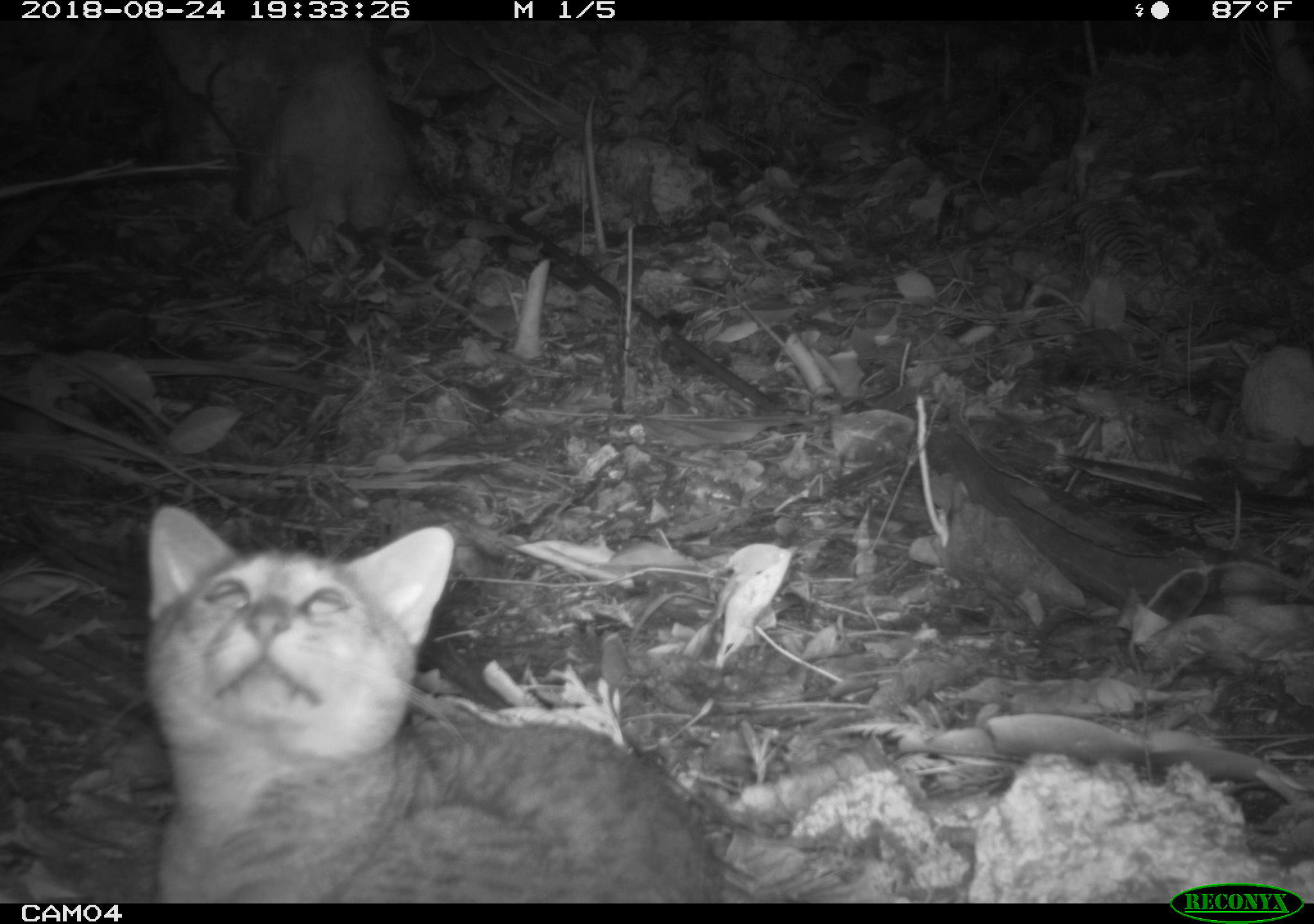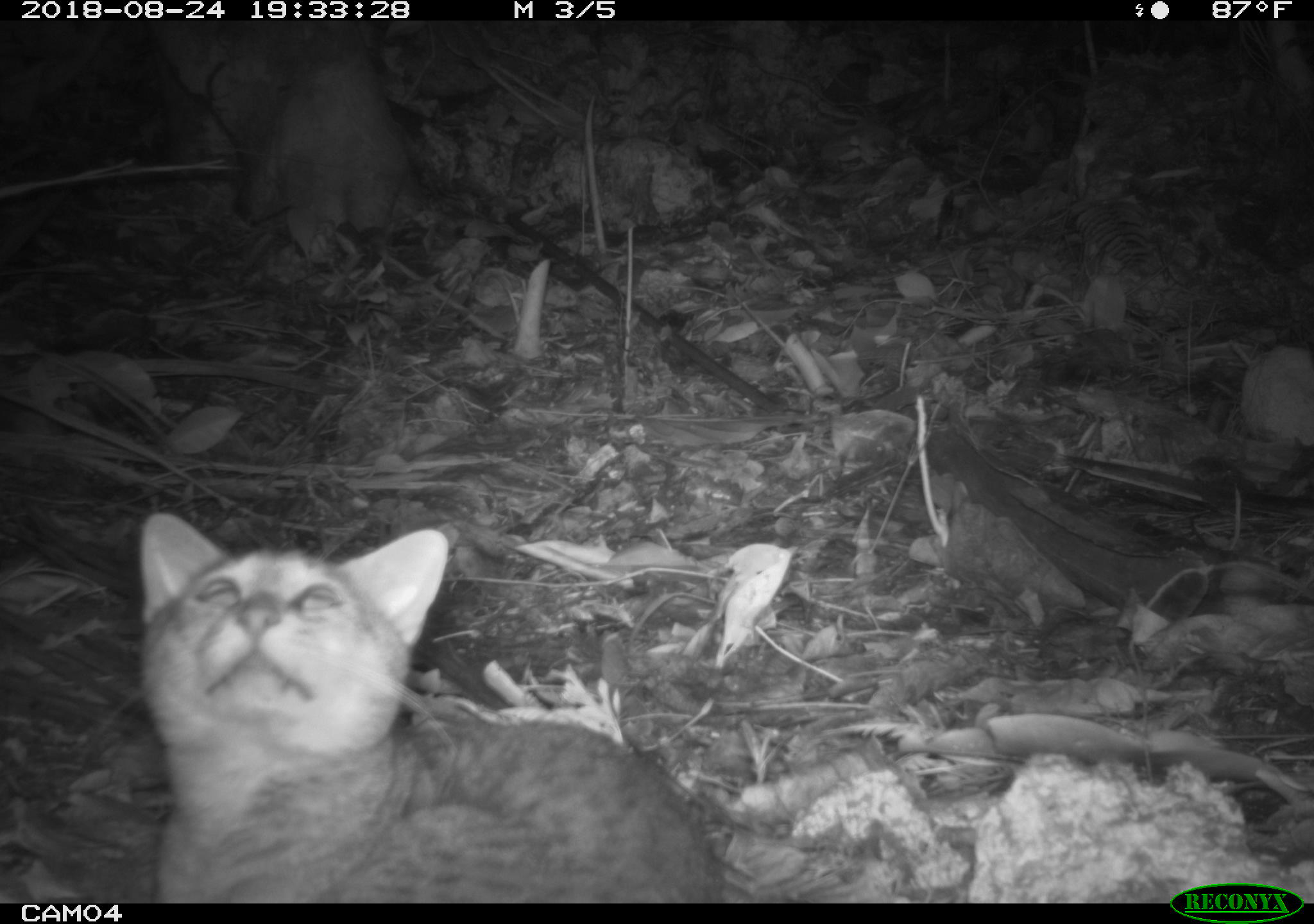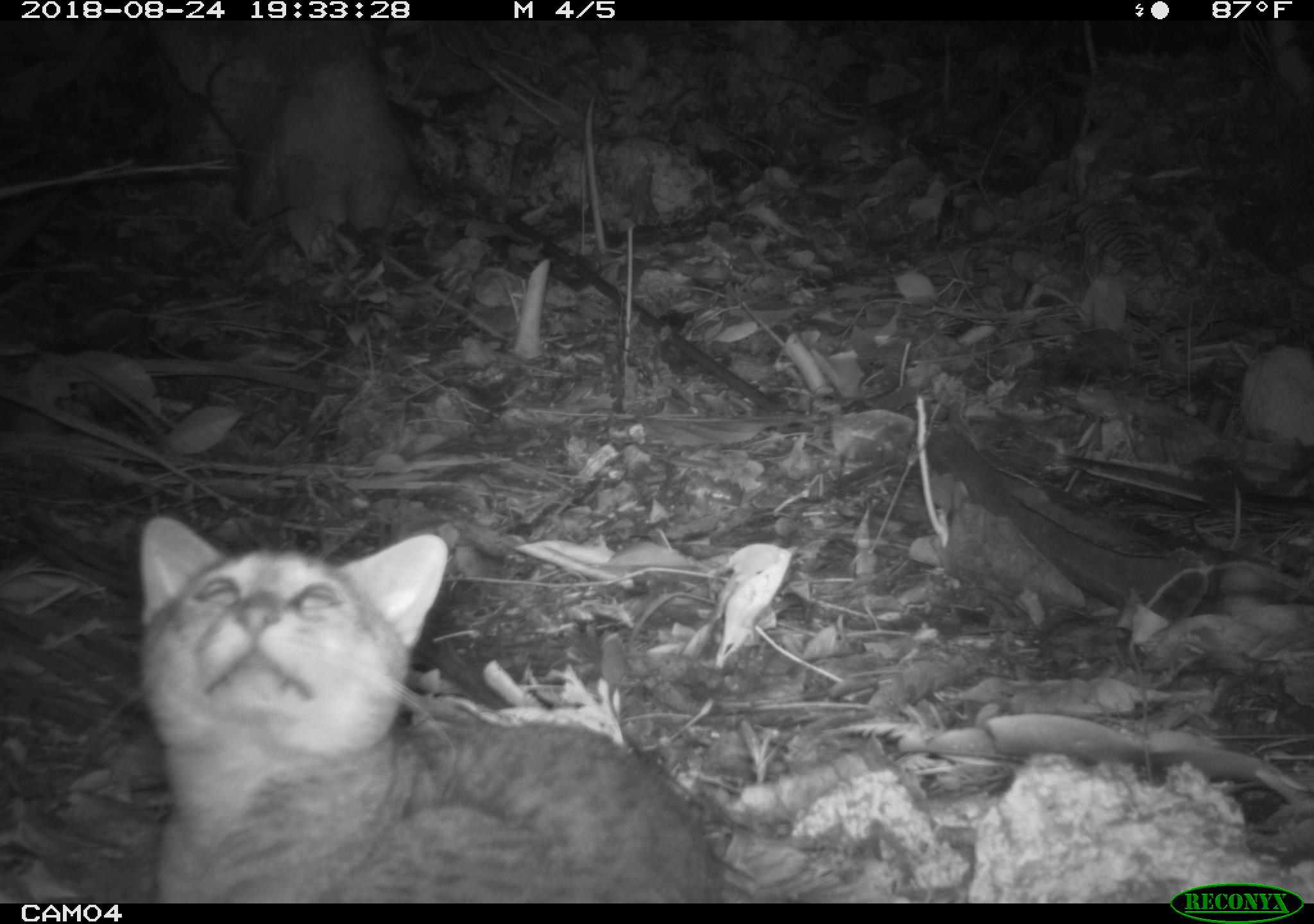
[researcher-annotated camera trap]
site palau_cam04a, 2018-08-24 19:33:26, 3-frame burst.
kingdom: Animalia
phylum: Chordata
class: Mammalia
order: Carnivora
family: Felidae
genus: Felis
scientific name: Felis catus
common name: cat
Cat (Felis catus).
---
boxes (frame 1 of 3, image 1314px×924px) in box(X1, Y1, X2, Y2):
cat: box(132, 505, 740, 903)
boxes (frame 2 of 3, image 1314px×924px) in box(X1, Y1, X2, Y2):
cat: box(128, 513, 735, 901)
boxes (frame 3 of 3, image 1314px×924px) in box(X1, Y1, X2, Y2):
cat: box(125, 514, 731, 905)